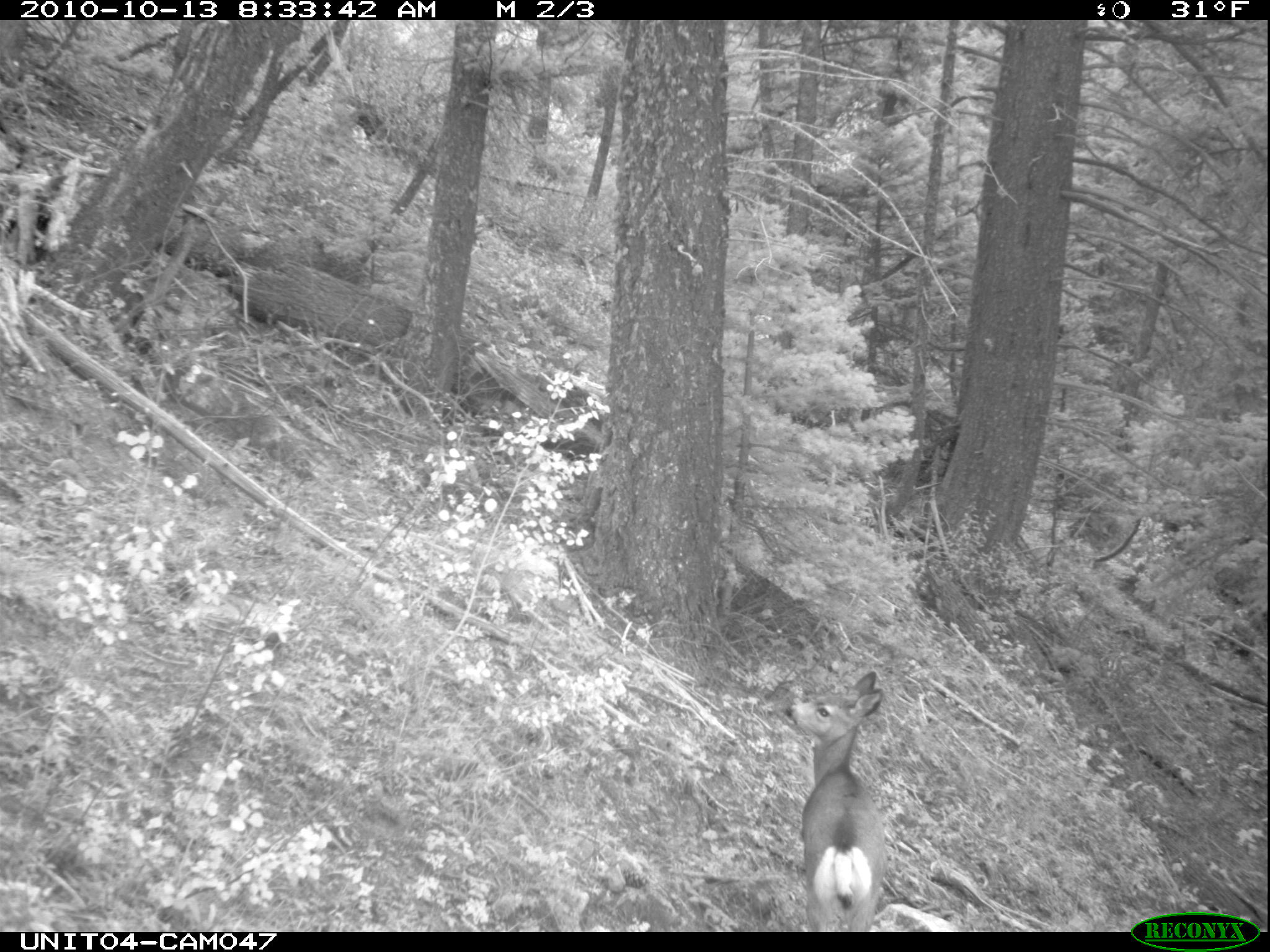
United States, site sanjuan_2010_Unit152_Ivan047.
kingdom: Animalia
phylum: Chordata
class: Mammalia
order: Artiodactyla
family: Cervidae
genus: Odocoileus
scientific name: Odocoileus hemionus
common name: mule deer